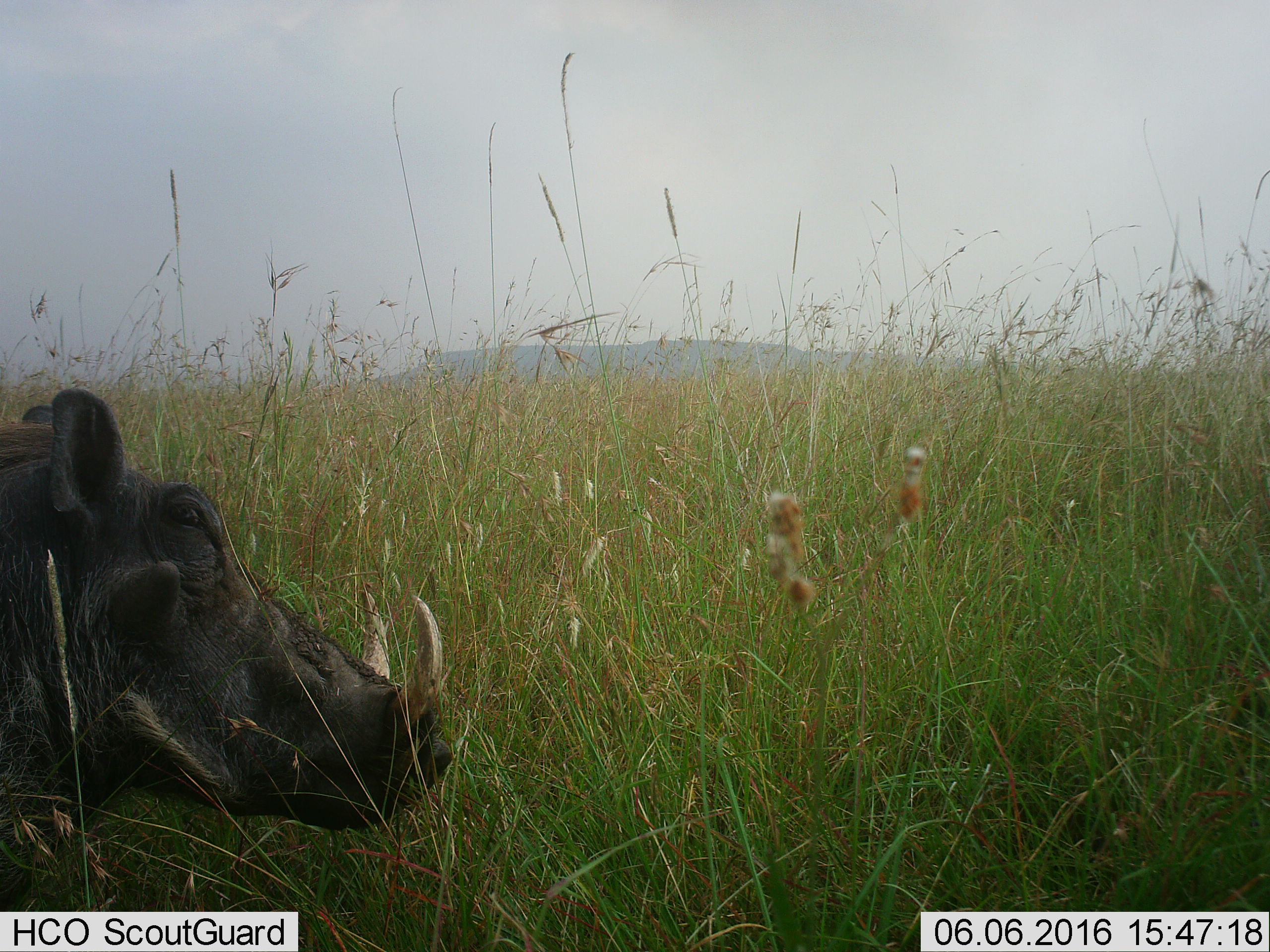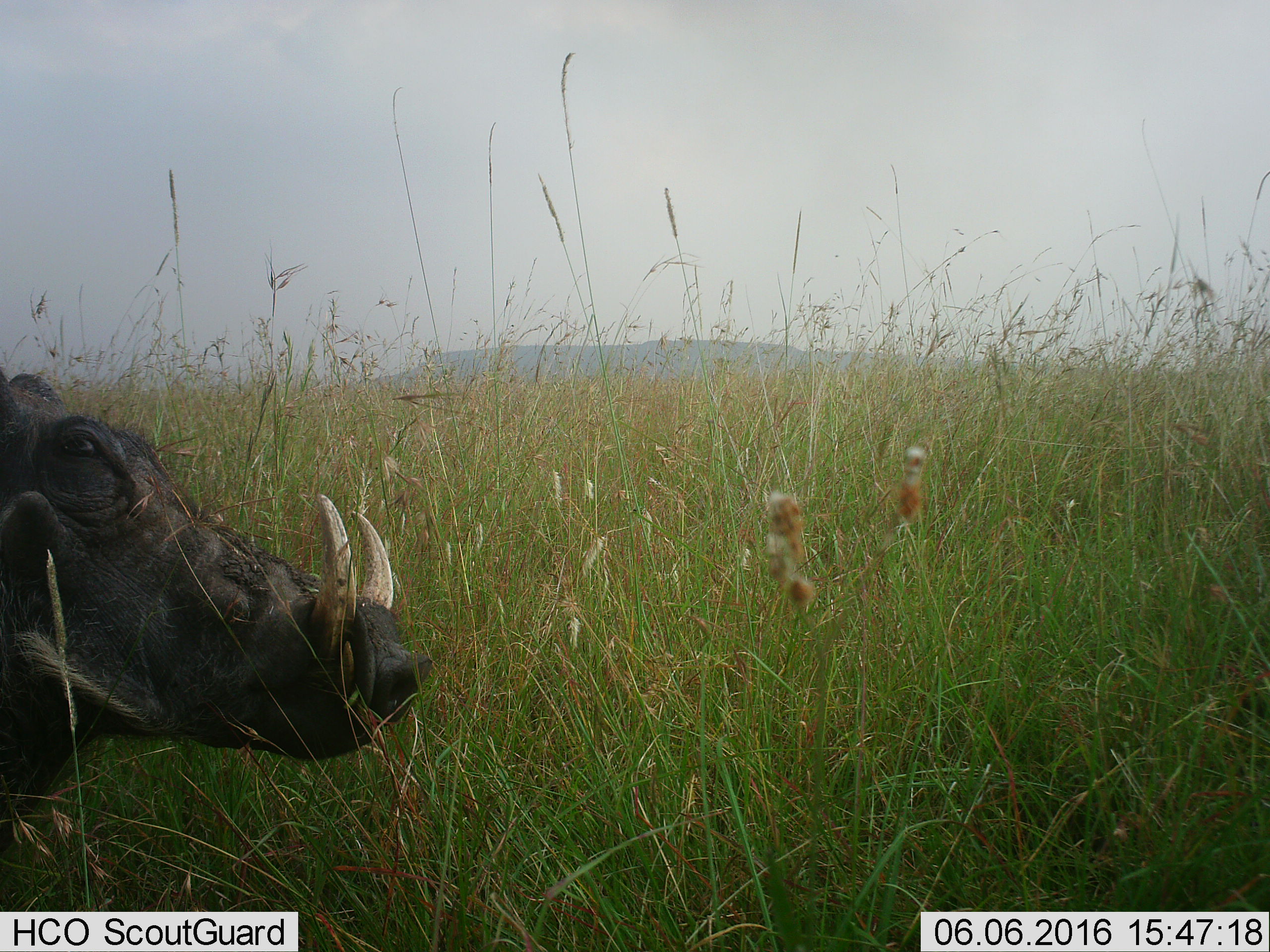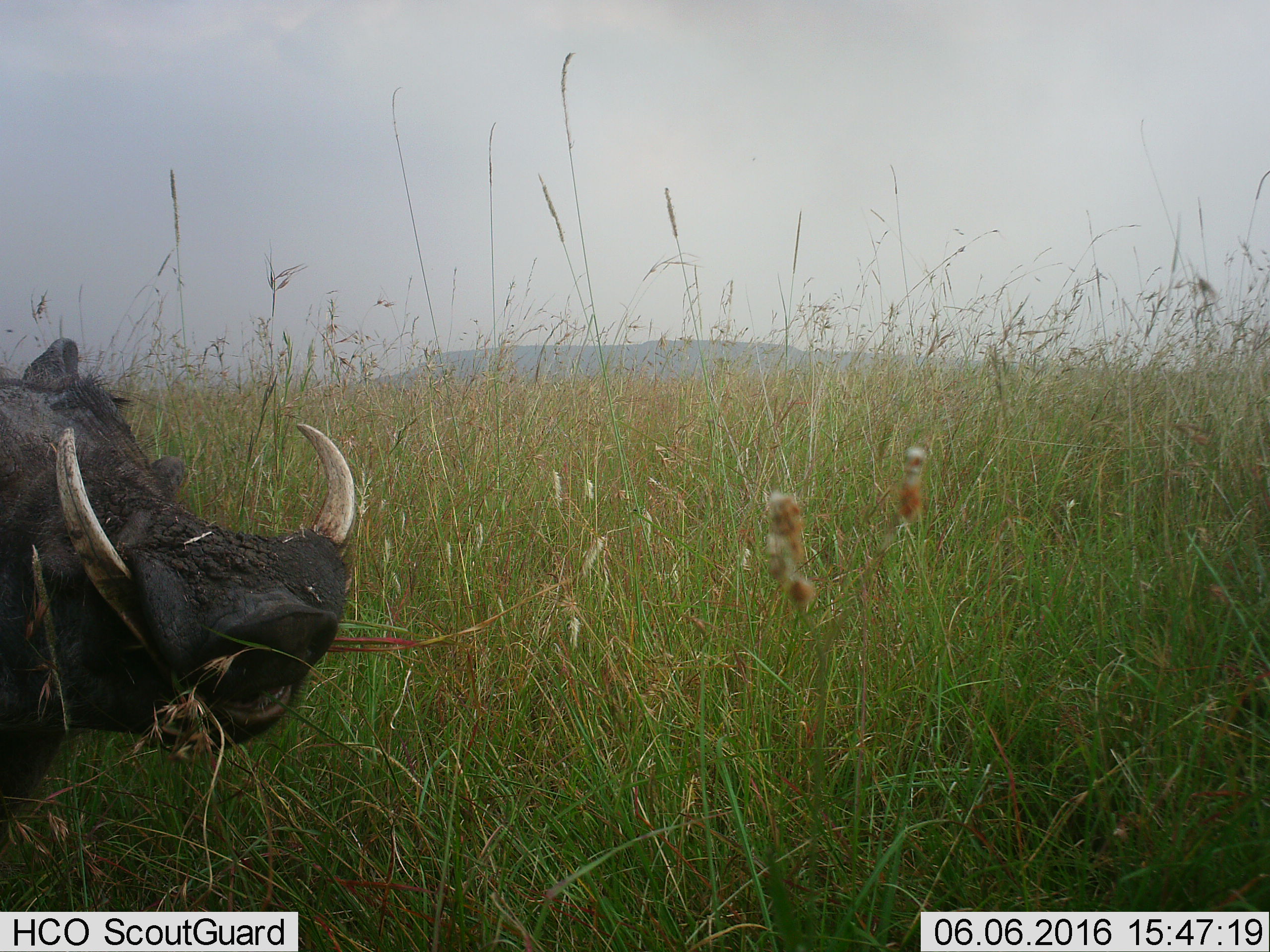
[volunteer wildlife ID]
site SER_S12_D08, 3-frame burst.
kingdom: Animalia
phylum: Chordata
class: Mammalia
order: Artiodactyla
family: Suidae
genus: Phacochoerus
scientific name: Phacochoerus africanus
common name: warthog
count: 1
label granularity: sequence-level